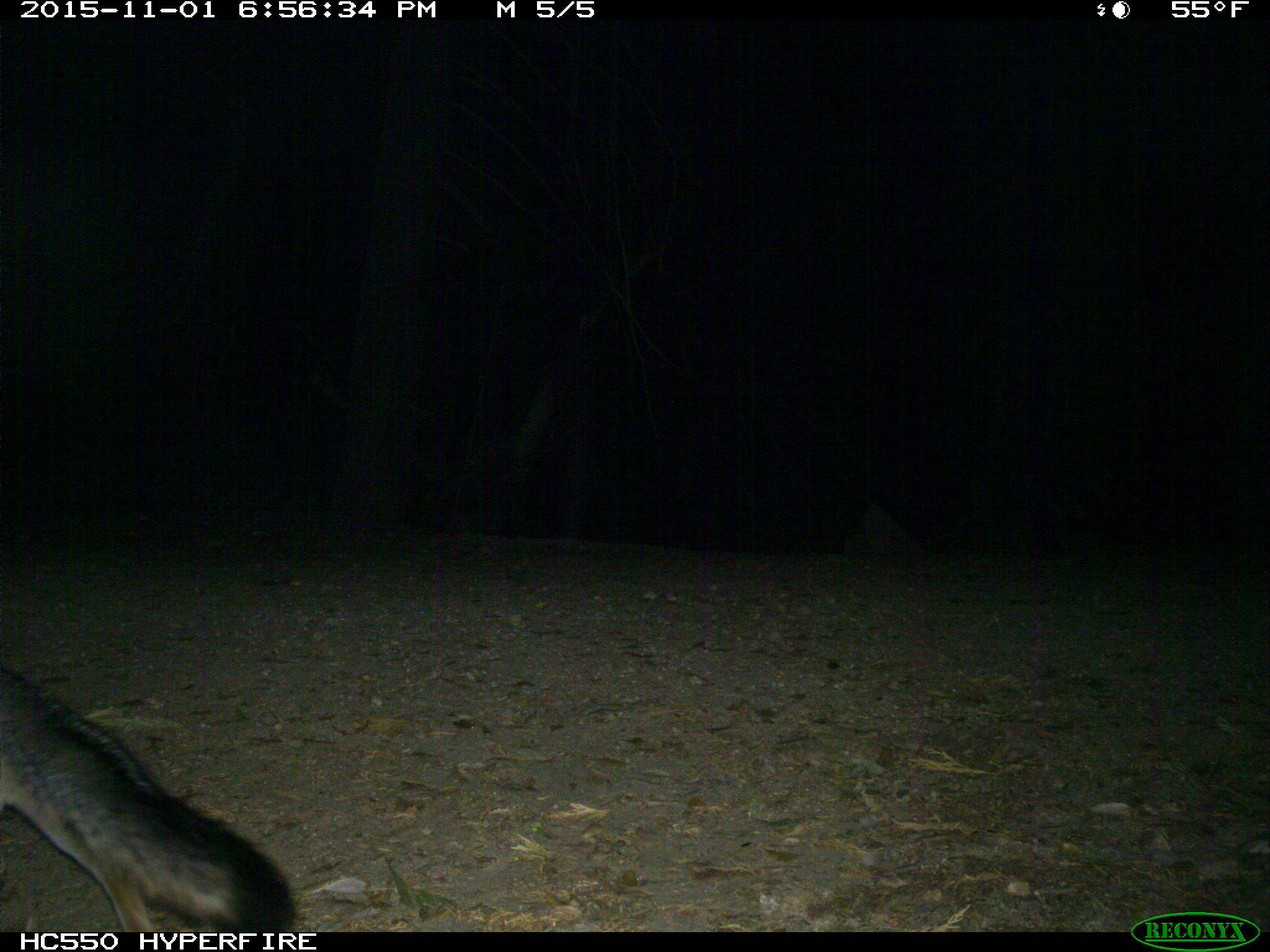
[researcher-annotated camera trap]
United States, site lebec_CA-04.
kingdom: Animalia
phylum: Chordata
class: Mammalia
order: Carnivora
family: Canidae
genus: Urocyon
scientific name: Urocyon cinereoargenteus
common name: gray fox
Urocyon cinereoargenteus (gray fox).